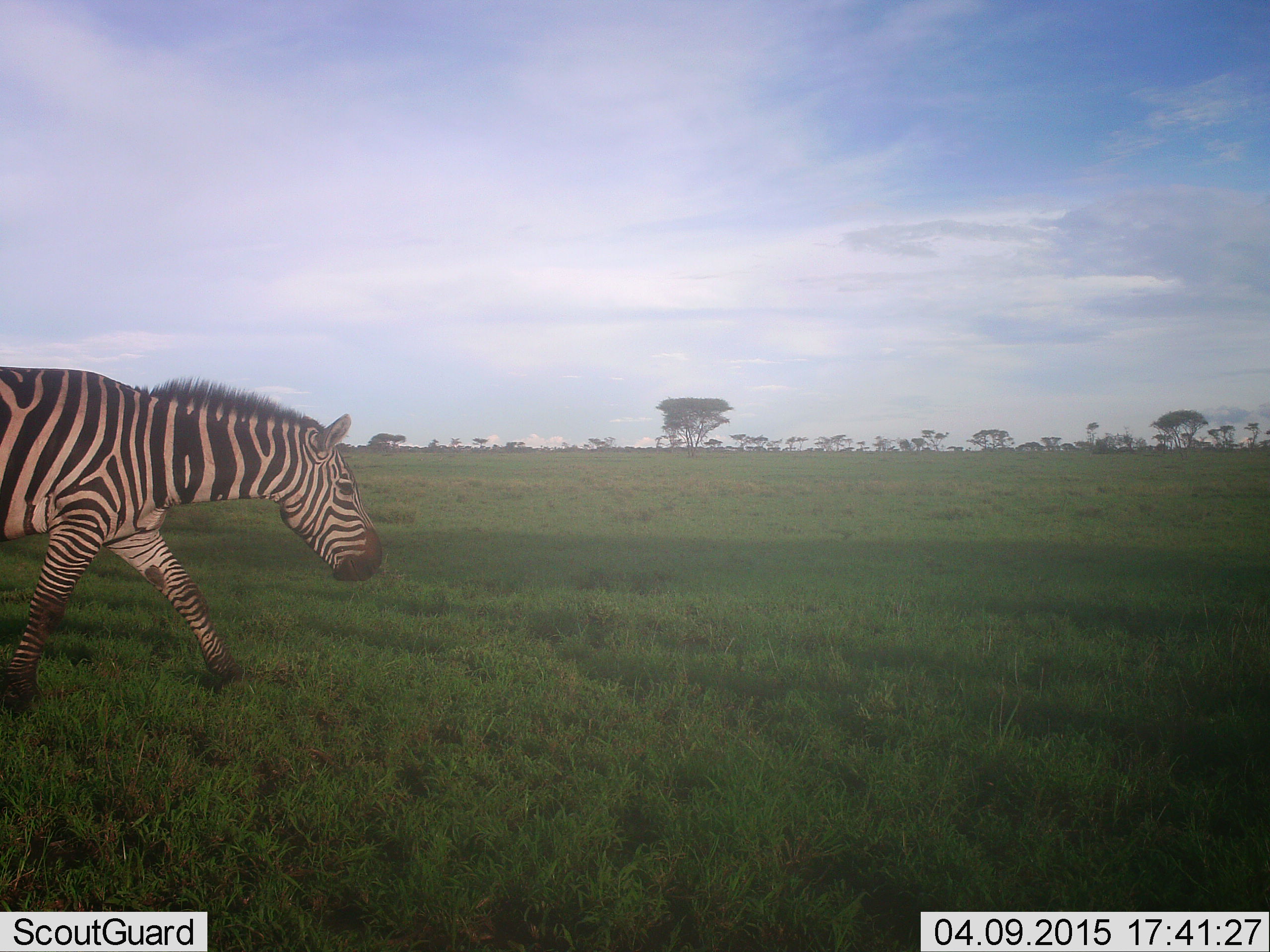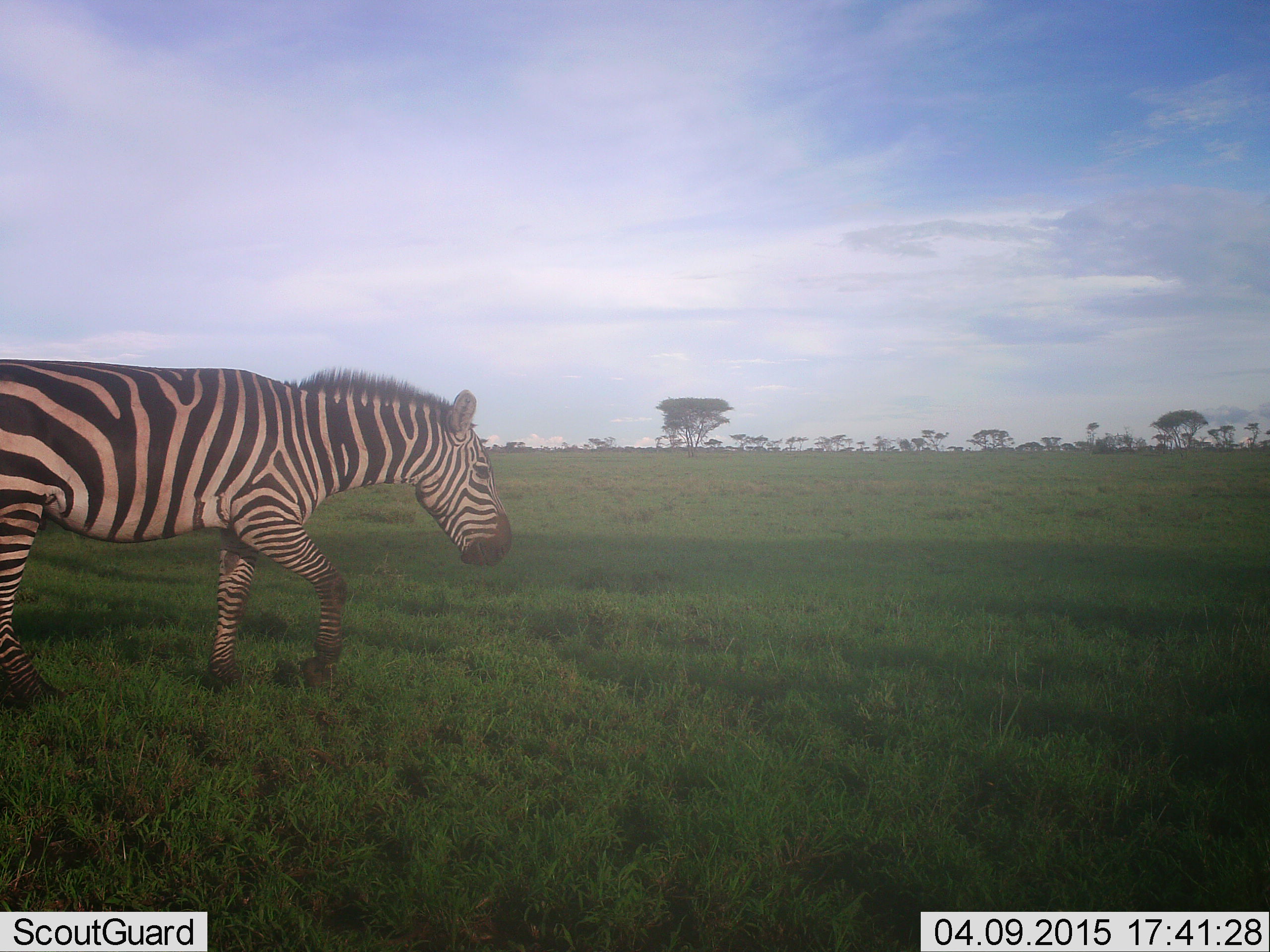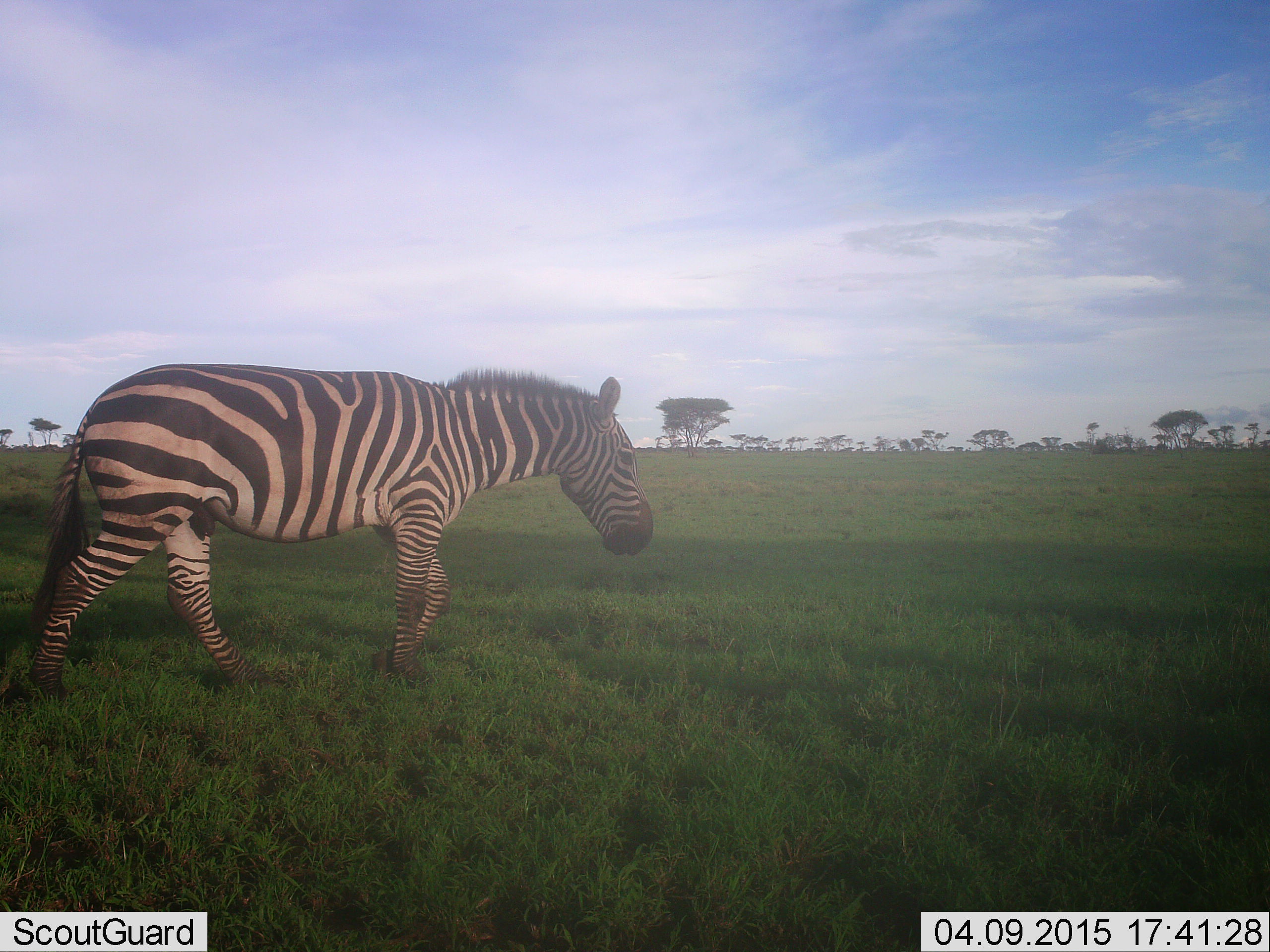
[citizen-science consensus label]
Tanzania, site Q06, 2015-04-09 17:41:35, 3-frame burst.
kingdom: Animalia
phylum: Chordata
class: Mammalia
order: Perissodactyla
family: Equidae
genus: Equus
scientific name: Equus quagga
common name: plains zebra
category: zebra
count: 1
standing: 10%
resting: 0%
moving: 90%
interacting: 0%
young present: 0%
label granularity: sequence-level